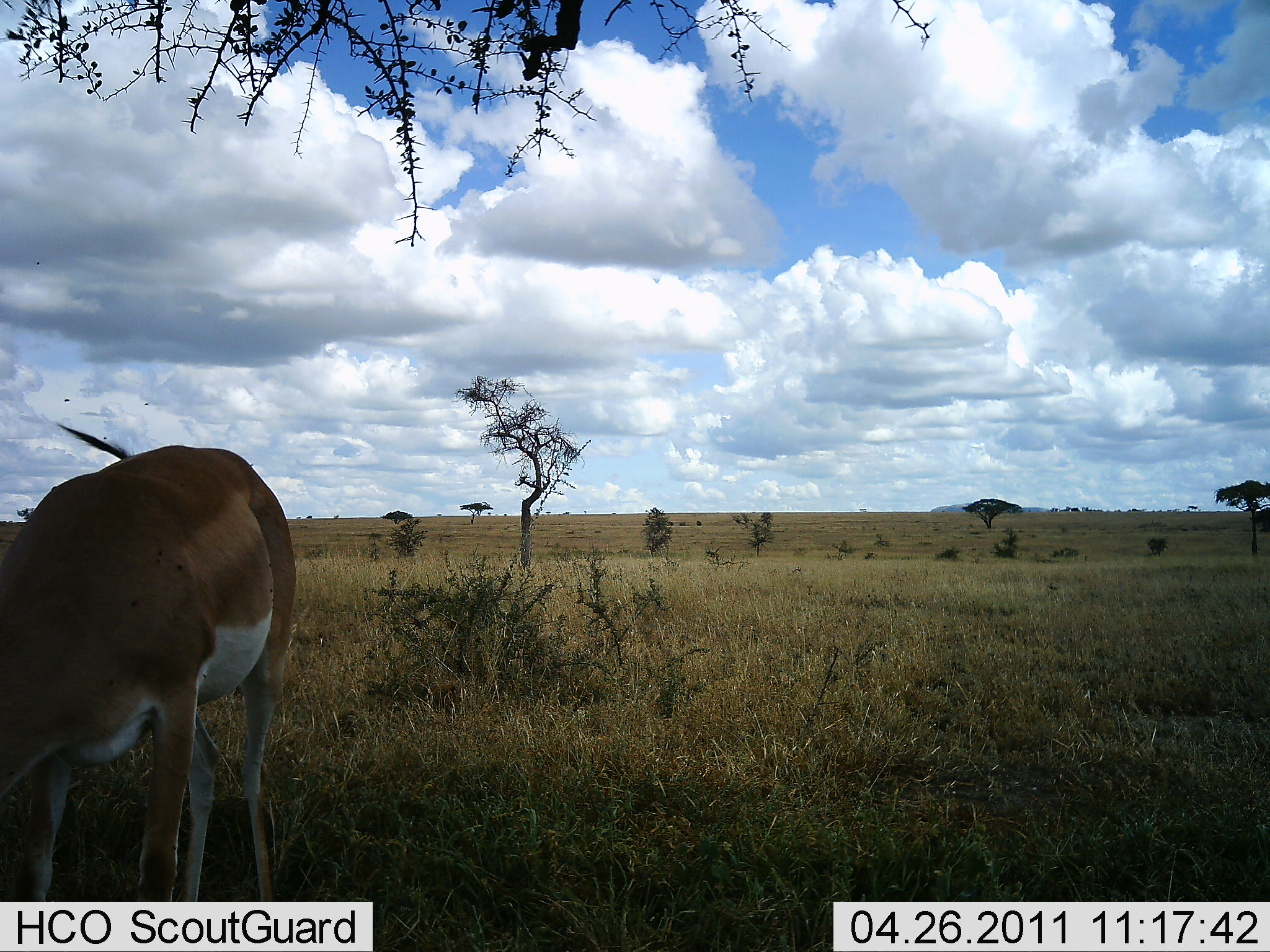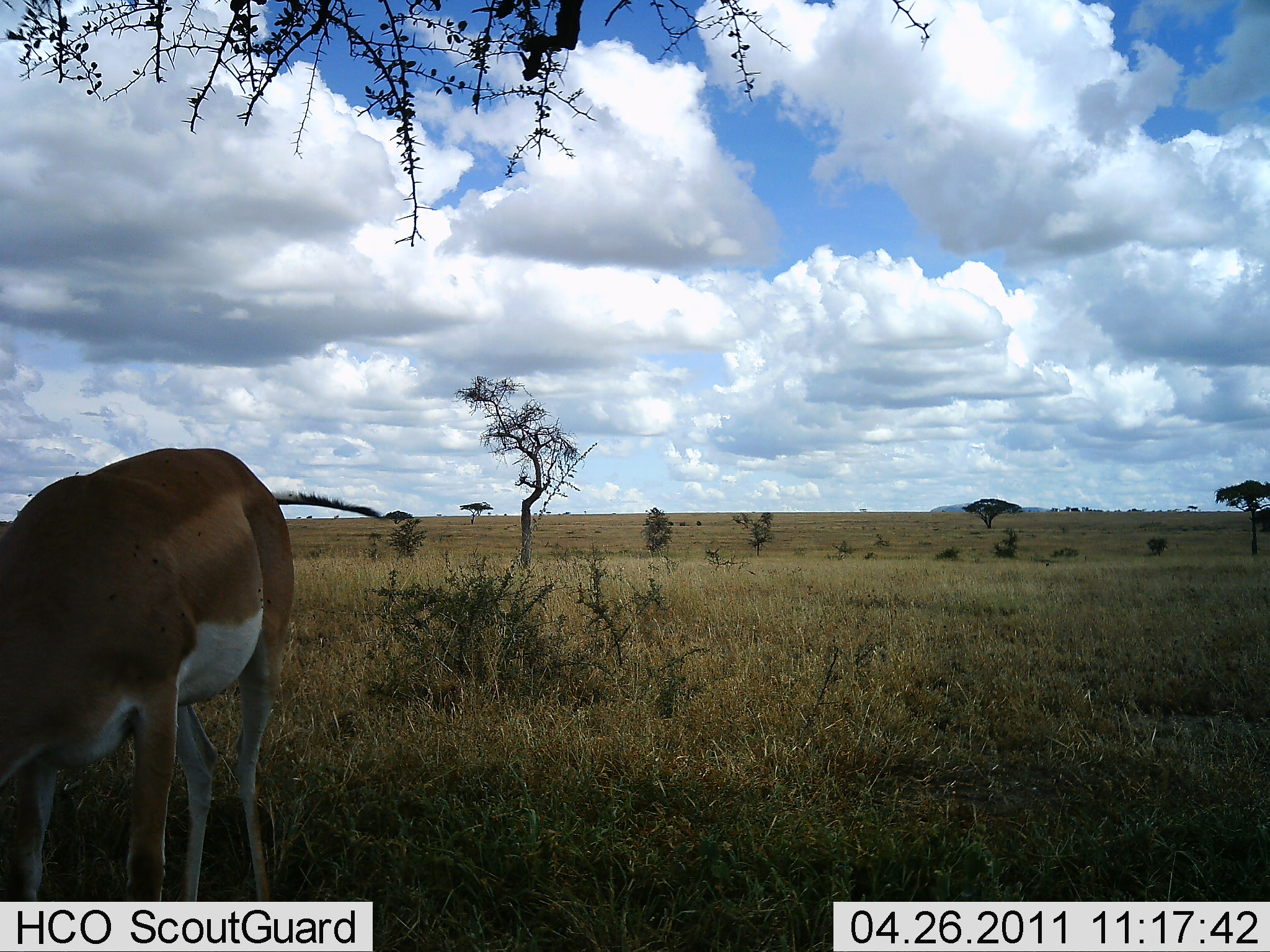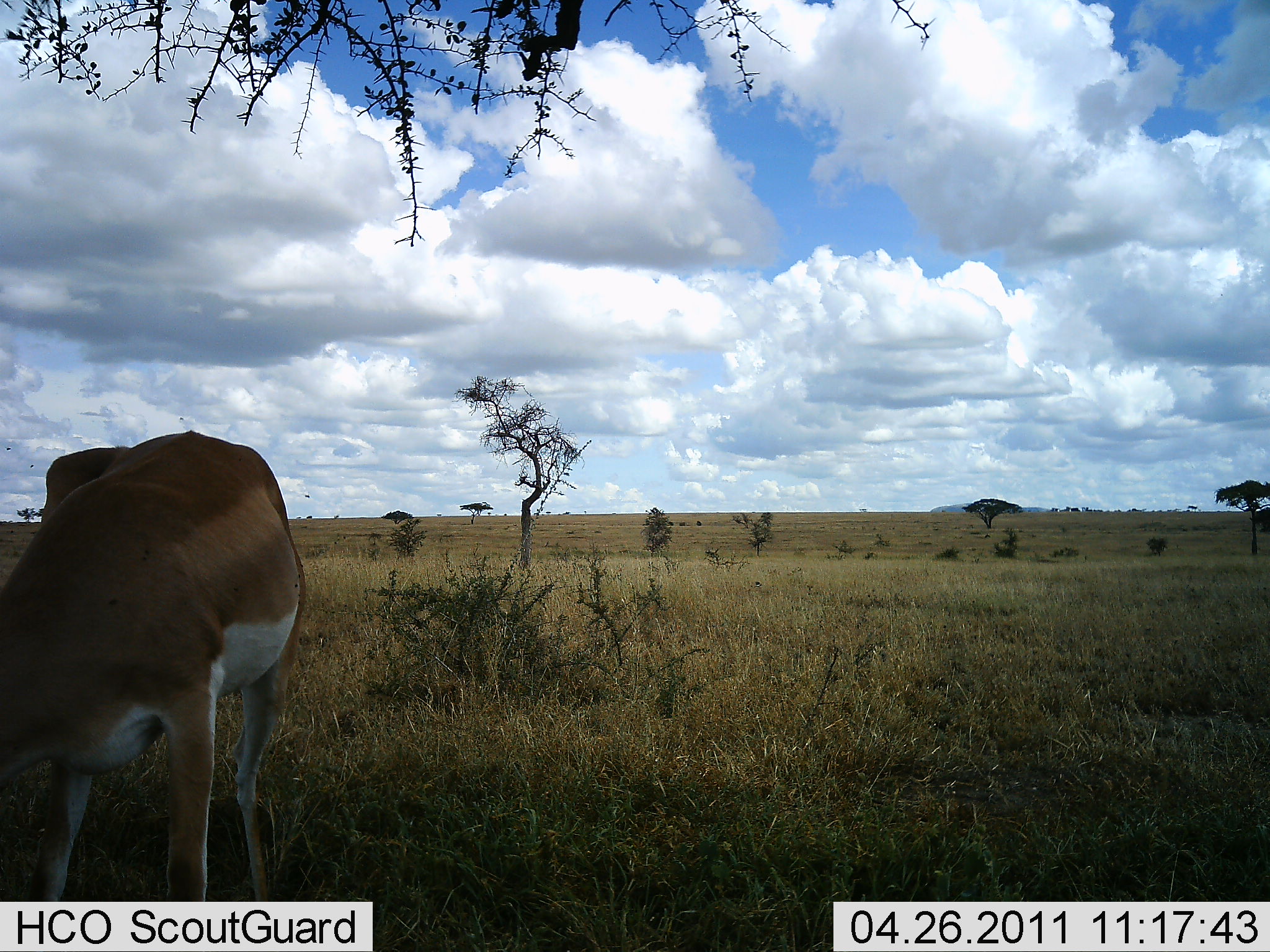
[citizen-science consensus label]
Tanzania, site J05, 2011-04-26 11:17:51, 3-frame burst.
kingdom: Animalia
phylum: Chordata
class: Mammalia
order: Artiodactyla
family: Bovidae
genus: Nanger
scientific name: Nanger granti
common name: grant's gazelle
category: gazellegrants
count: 1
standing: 42%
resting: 0%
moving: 0%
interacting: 0%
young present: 0%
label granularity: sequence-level